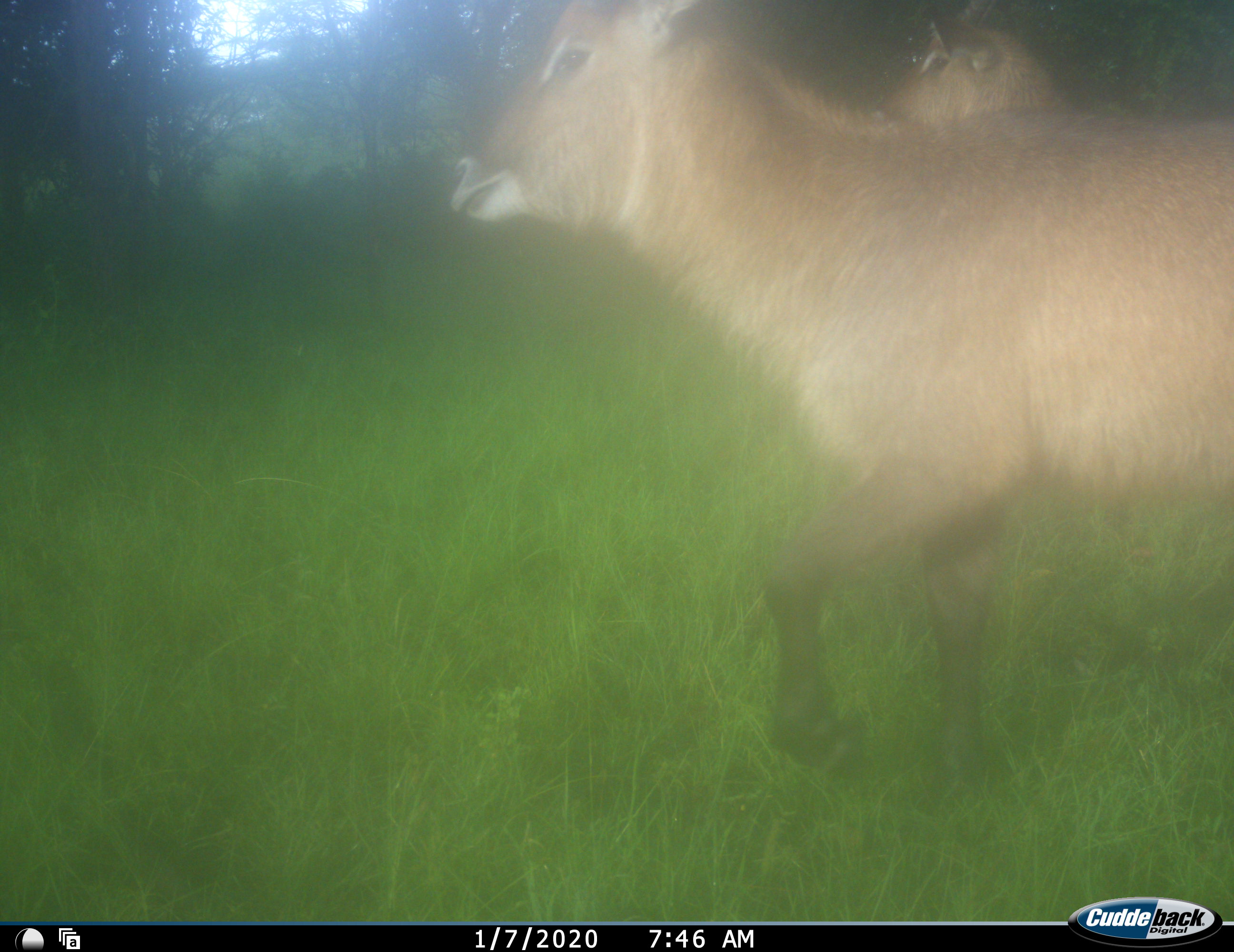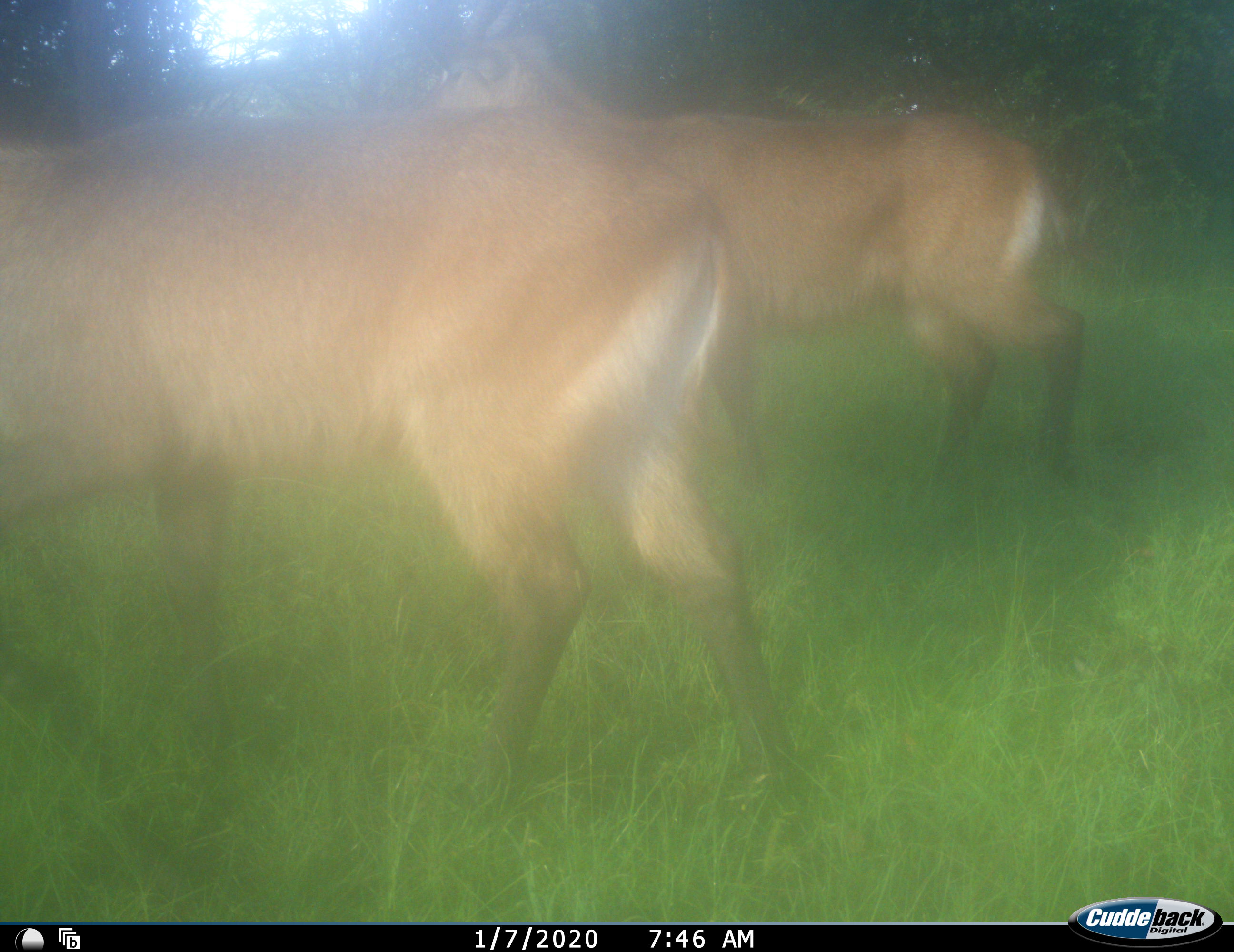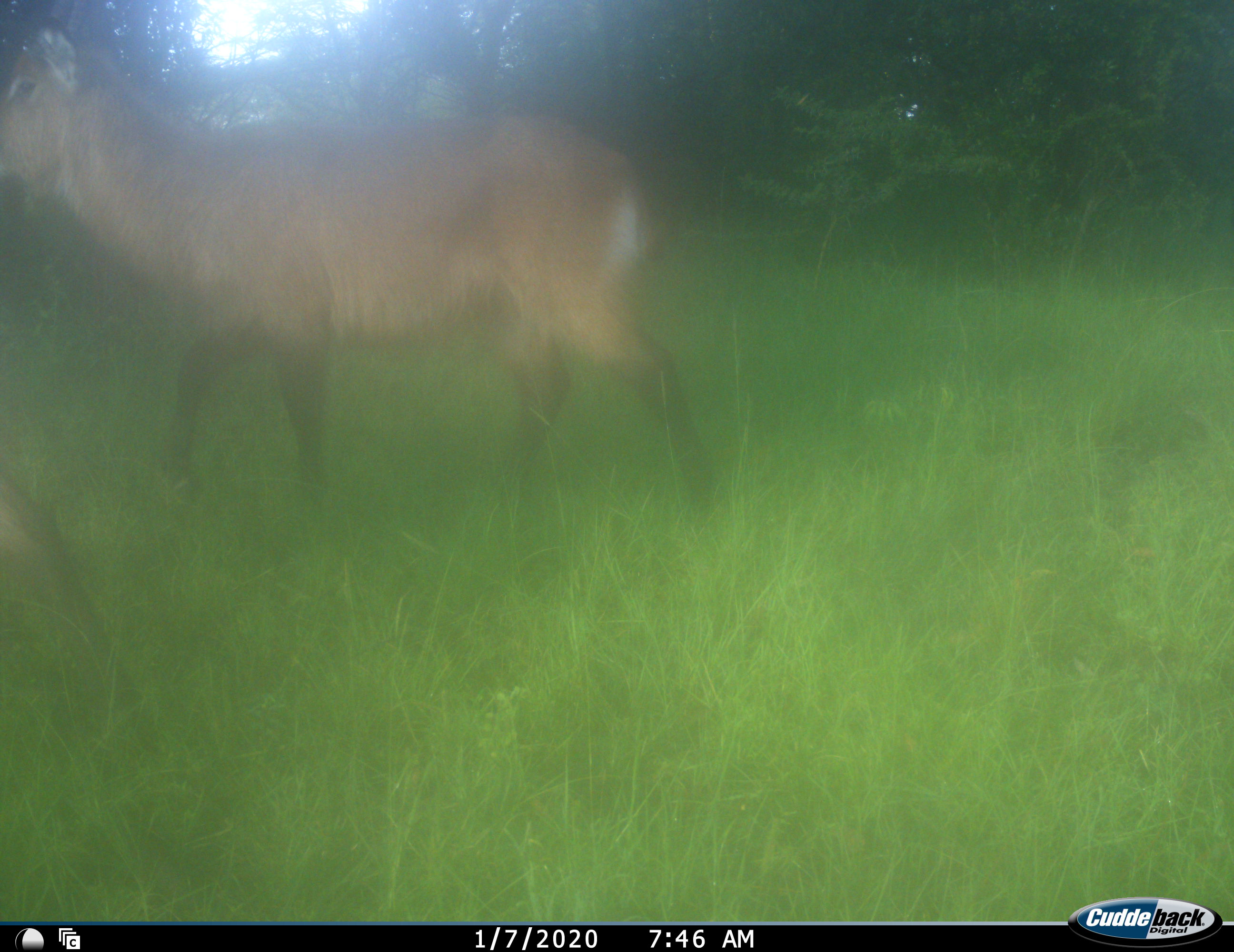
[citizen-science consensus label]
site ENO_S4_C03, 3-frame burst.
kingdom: Animalia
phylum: Chordata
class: Mammalia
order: Artiodactyla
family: Bovidae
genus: Kobus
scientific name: Kobus ellipsiprymnus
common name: waterbuck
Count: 2.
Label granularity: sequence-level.